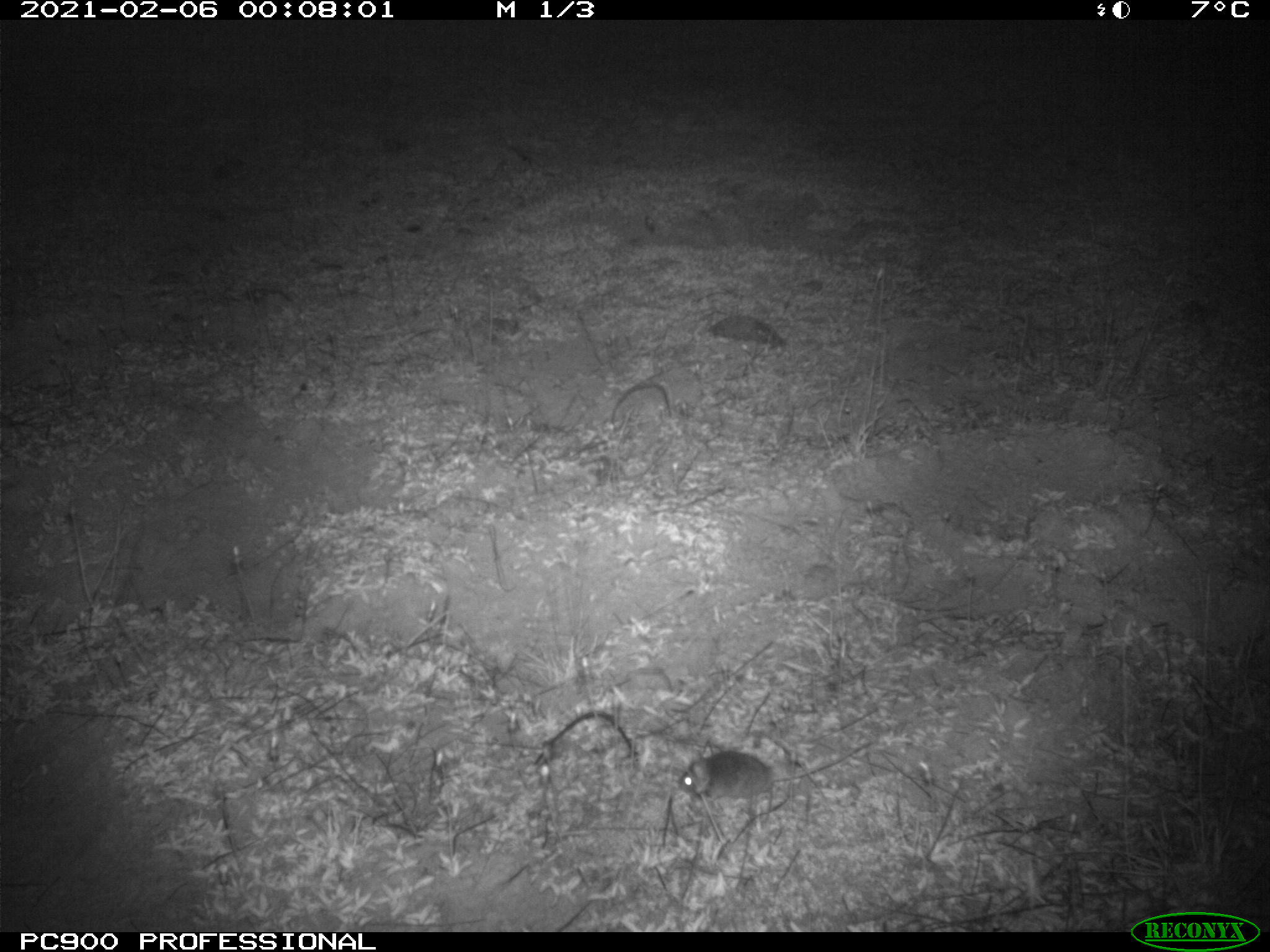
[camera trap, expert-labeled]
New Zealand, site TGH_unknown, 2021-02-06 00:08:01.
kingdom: Animalia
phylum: Chordata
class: Mammalia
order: Rodentia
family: Muridae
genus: Mus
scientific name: Mus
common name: mouse